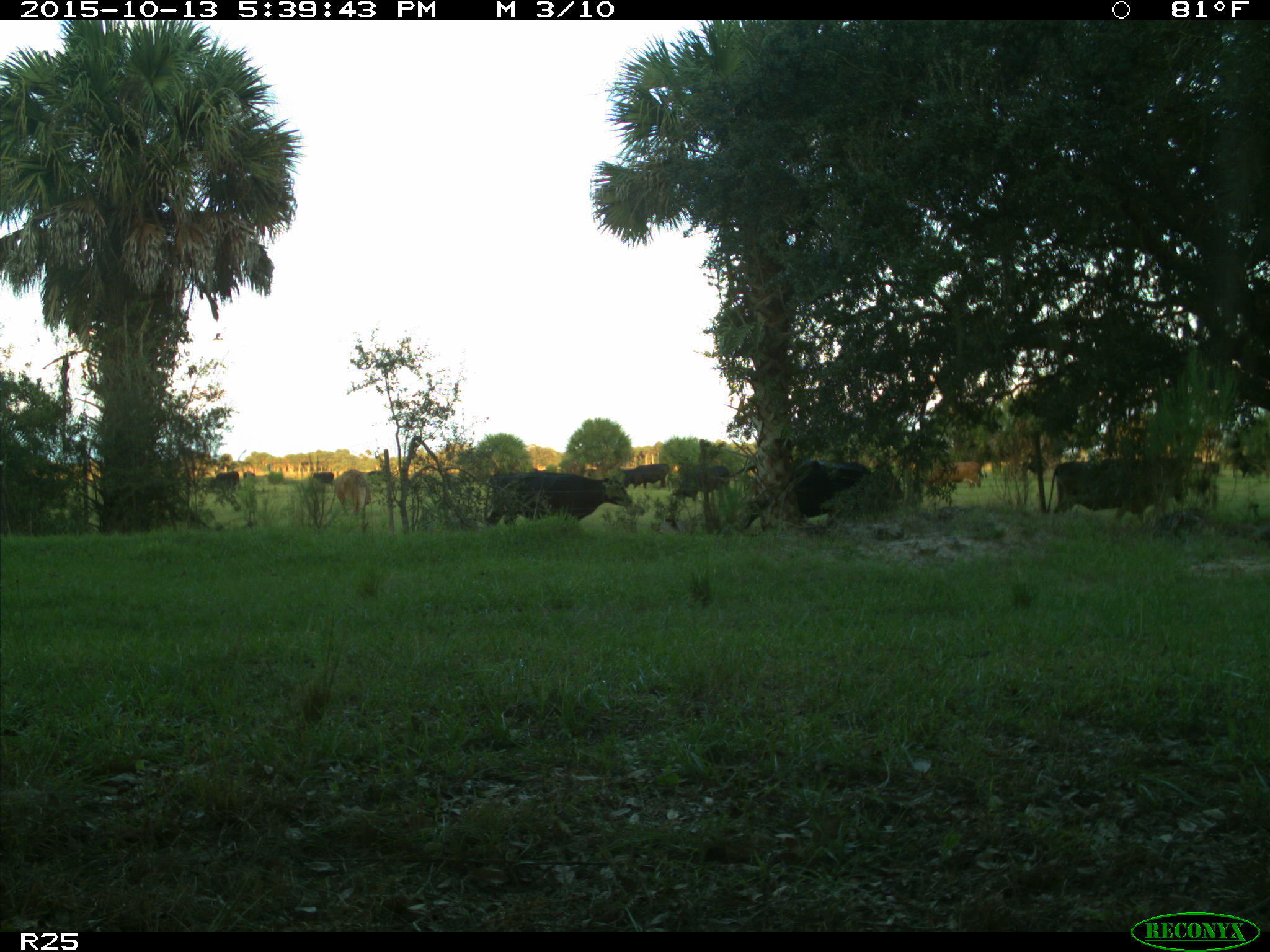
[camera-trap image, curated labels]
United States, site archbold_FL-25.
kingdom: Animalia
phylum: Chordata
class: Mammalia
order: Artiodactyla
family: Bovidae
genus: Bos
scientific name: Bos taurus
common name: domestic cow